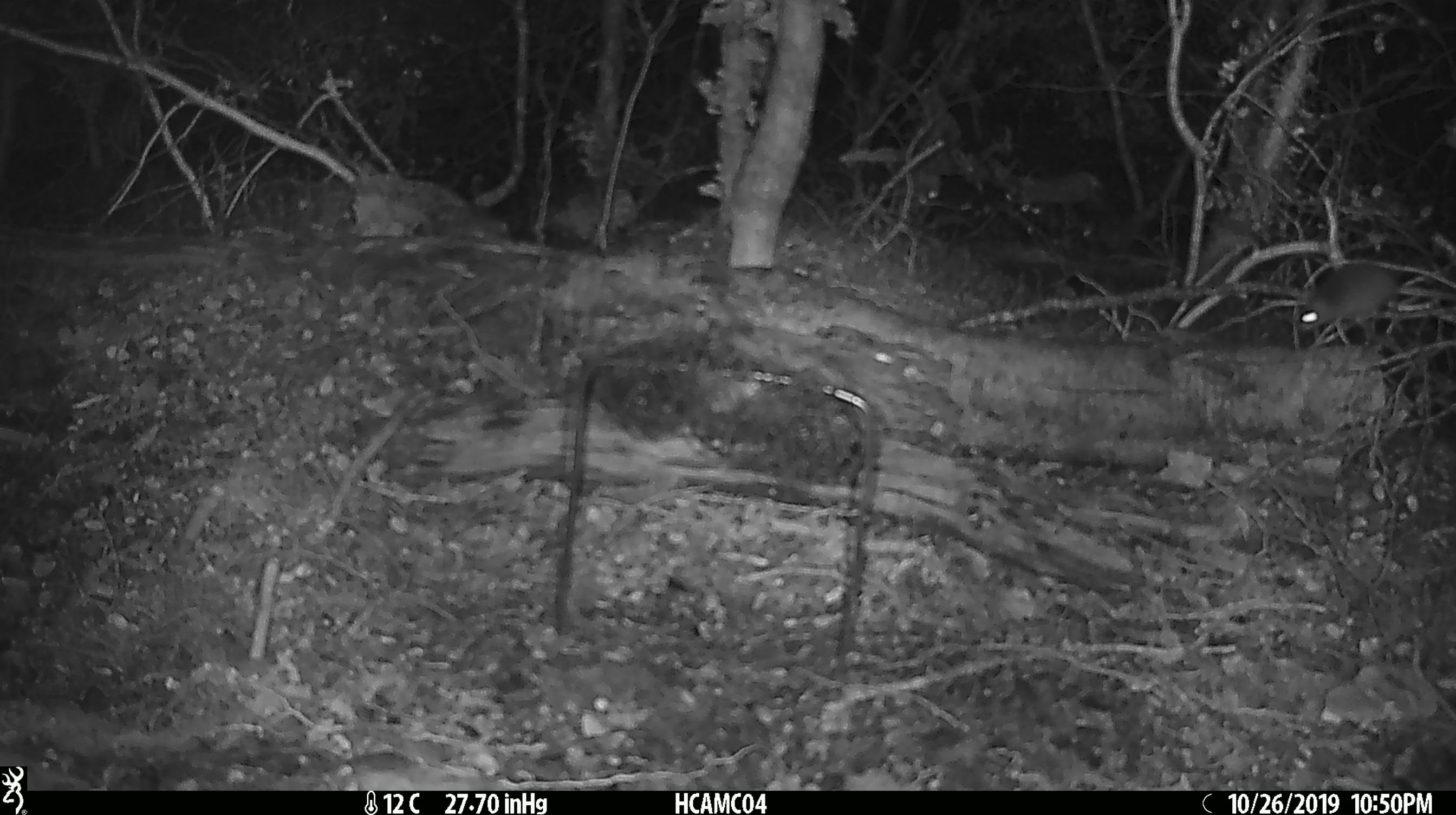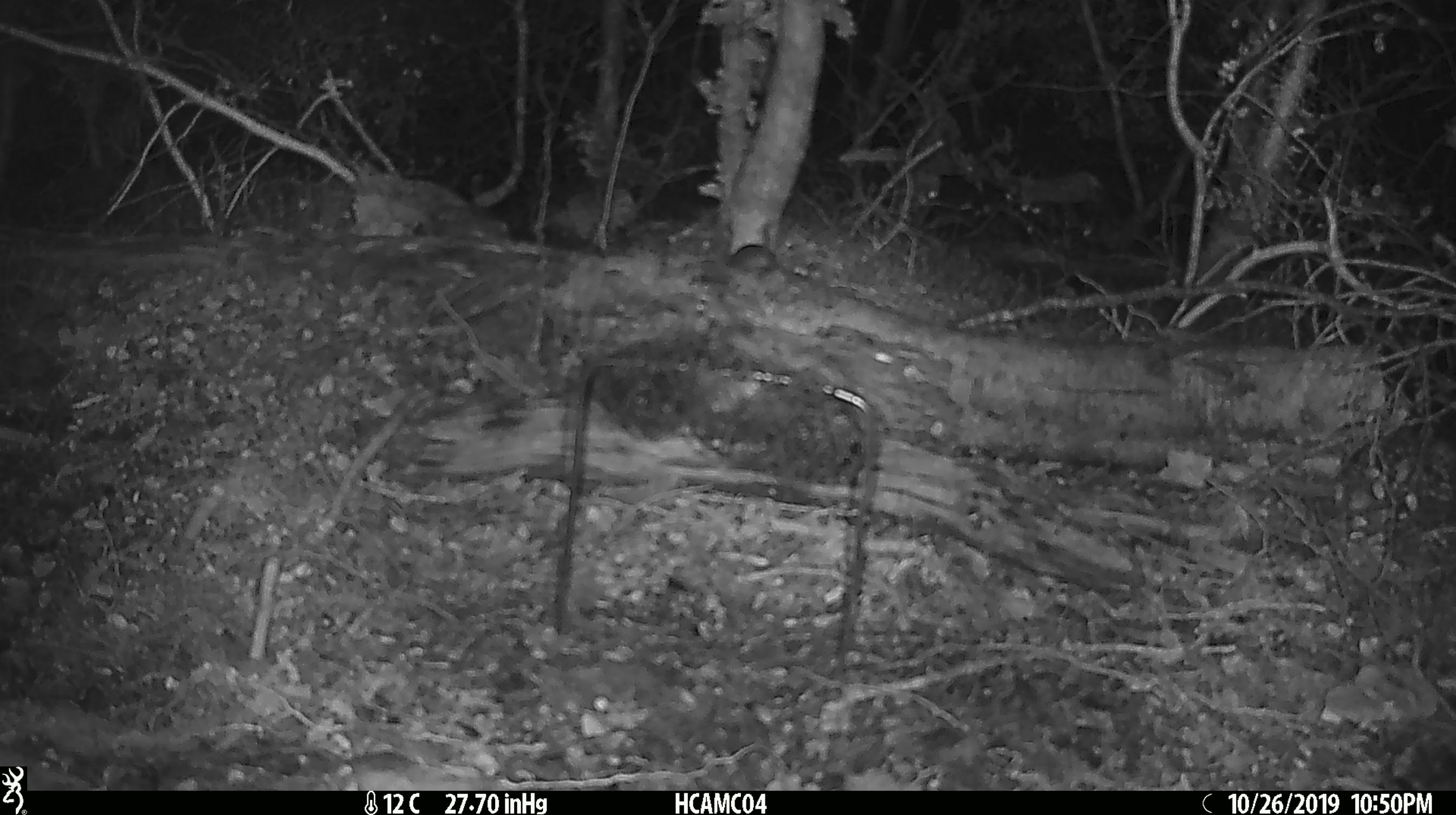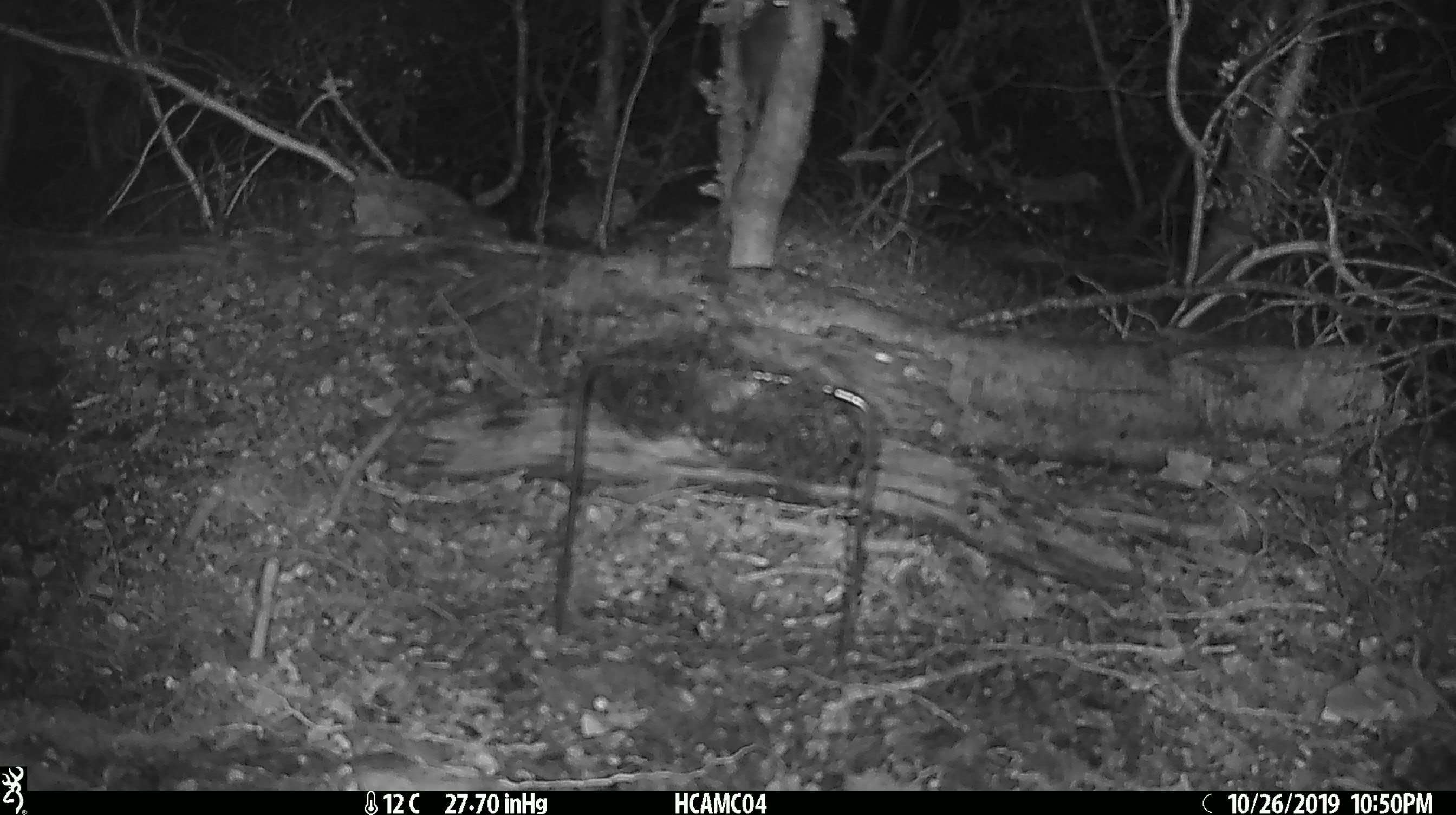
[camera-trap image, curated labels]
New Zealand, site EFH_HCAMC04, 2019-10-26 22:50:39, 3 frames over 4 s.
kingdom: Animalia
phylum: Chordata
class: Mammalia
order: Rodentia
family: Muridae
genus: Mus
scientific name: Mus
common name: mouse